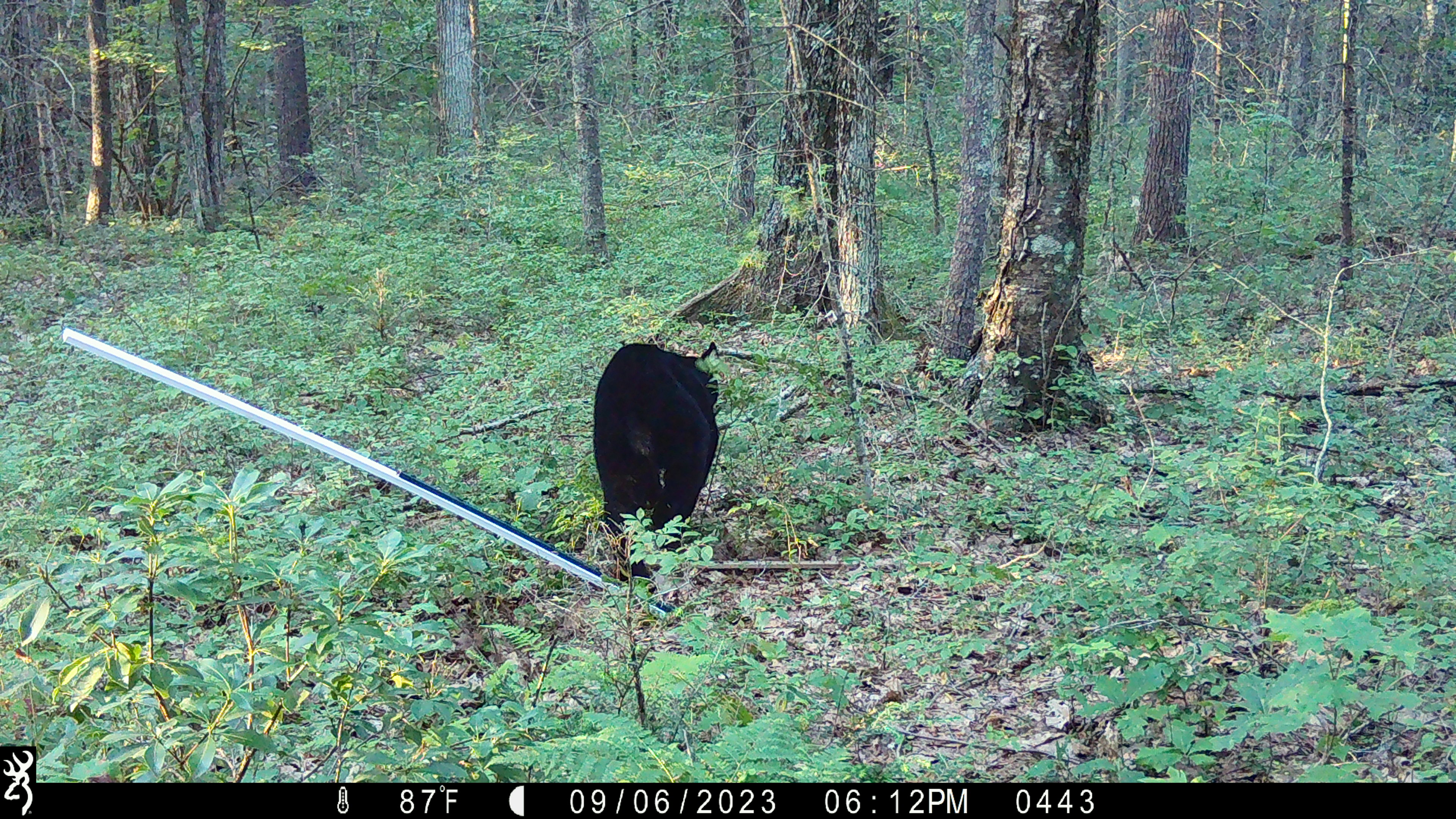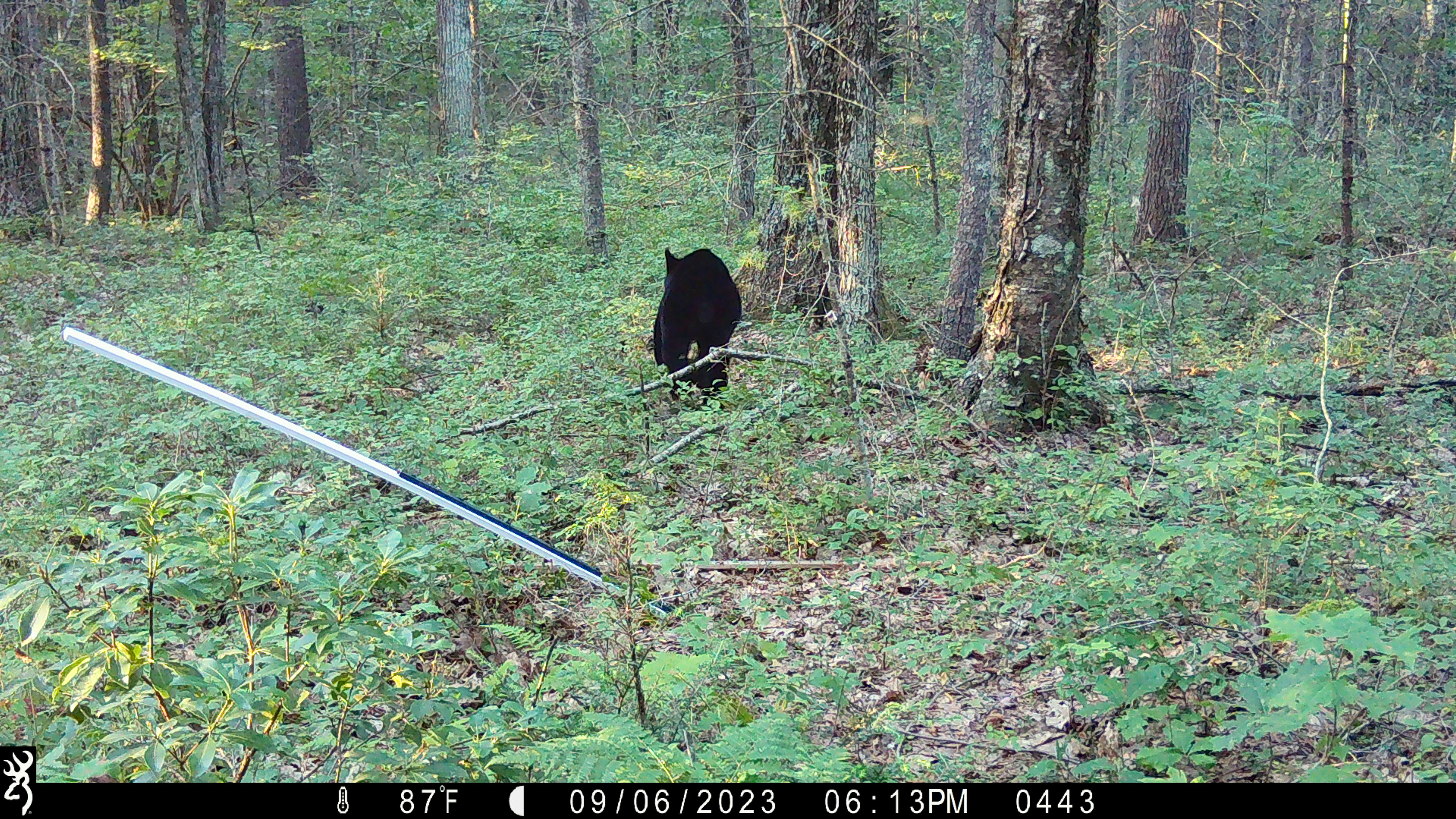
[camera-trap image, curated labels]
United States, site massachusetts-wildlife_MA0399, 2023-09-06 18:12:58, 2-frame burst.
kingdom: Animalia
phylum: Chordata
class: Mammalia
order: Carnivora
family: Ursidae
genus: Ursus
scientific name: Ursus americanus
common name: black bear